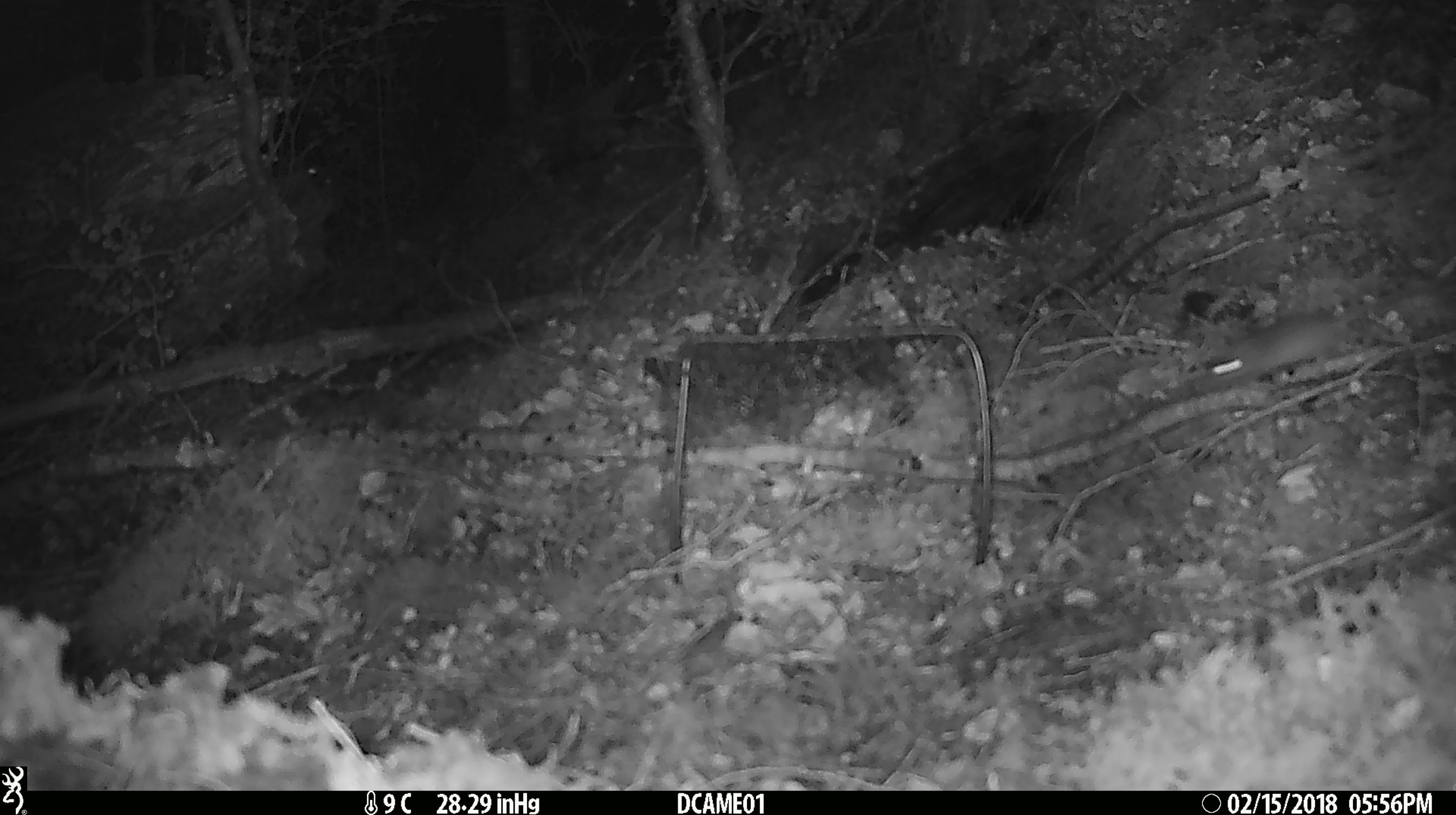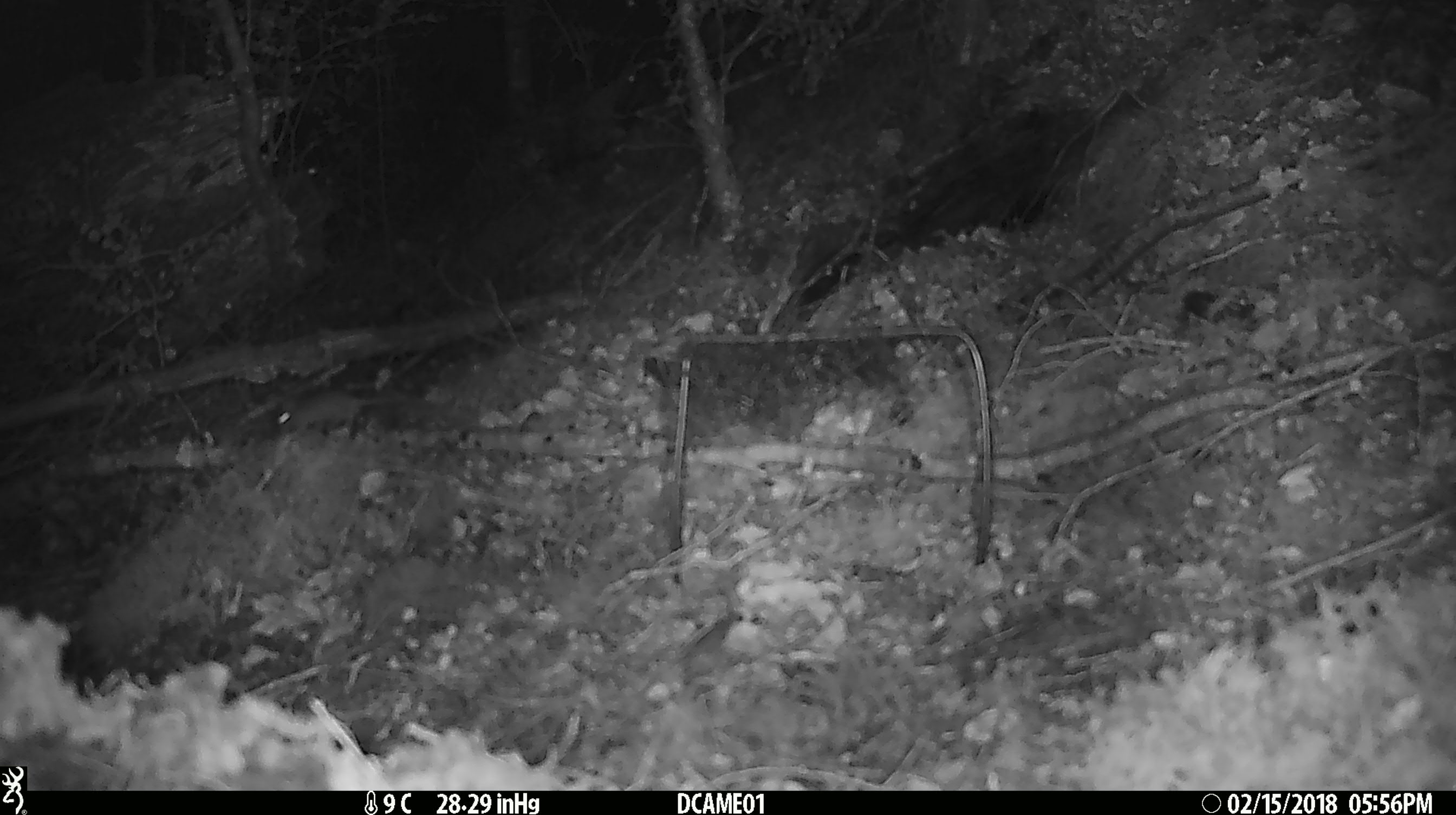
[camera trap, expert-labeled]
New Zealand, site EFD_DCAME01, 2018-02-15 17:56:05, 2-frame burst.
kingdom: Animalia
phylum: Chordata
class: Mammalia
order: Rodentia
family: Muridae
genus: Mus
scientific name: Mus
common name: mouse